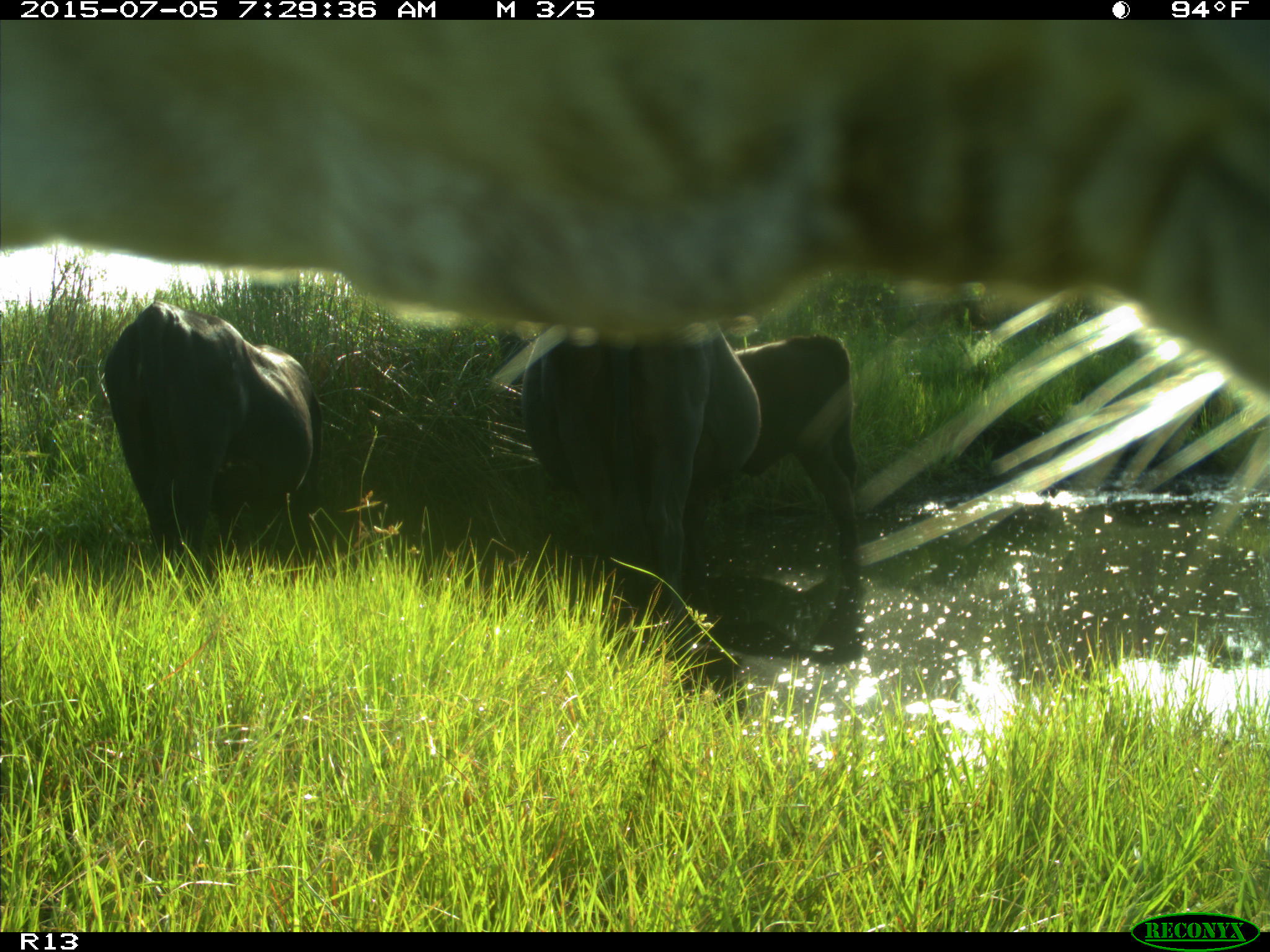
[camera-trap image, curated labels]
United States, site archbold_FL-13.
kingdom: Animalia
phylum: Chordata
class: Mammalia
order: Artiodactyla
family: Bovidae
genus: Bos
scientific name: Bos taurus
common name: domestic cow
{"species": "Bos taurus (domestic cow)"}